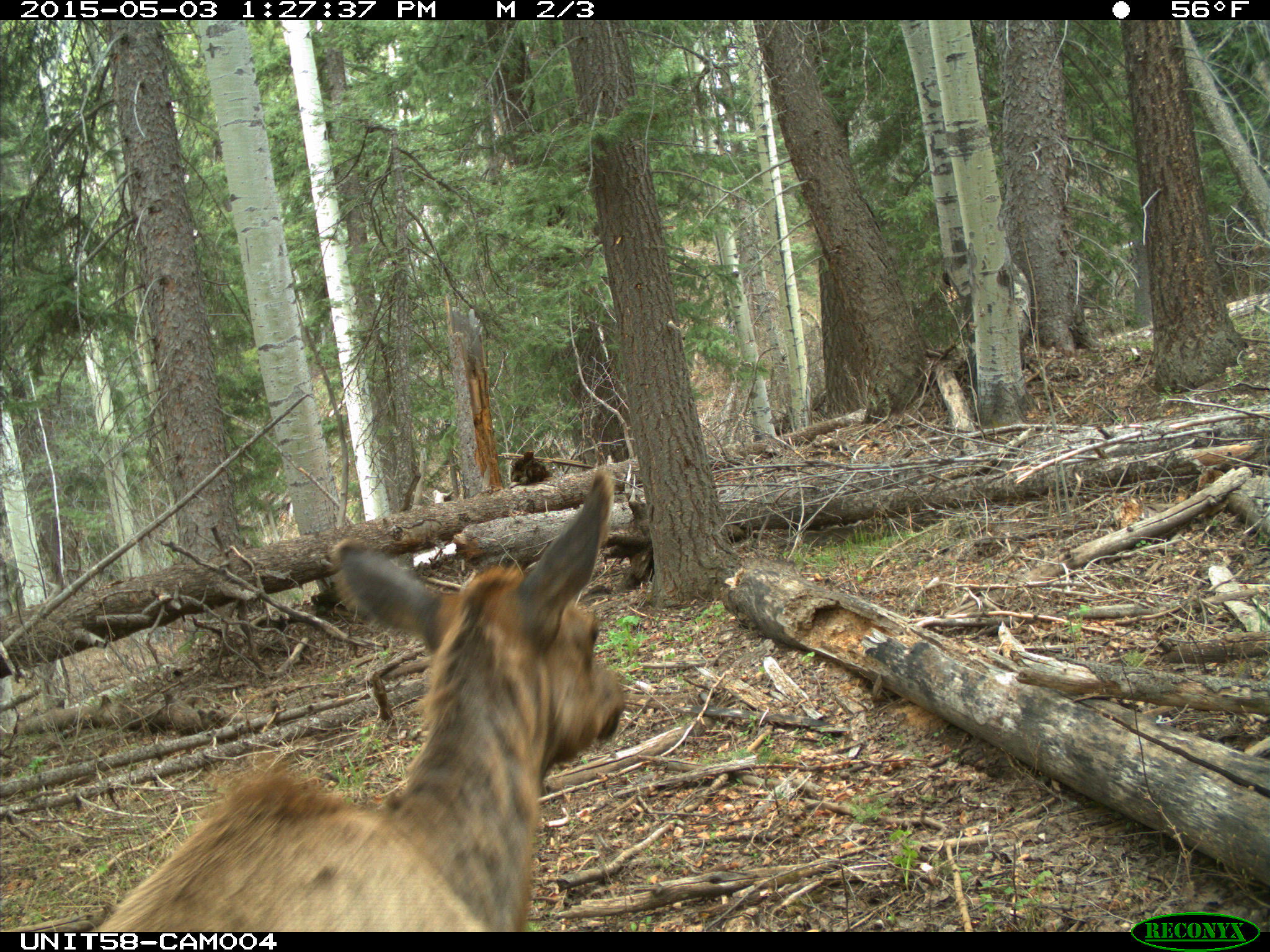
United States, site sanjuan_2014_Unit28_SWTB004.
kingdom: Animalia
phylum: Chordata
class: Mammalia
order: Artiodactyla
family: Cervidae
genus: Cervus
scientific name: Cervus elaphus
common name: red deer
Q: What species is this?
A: Cervus elaphus (red deer).